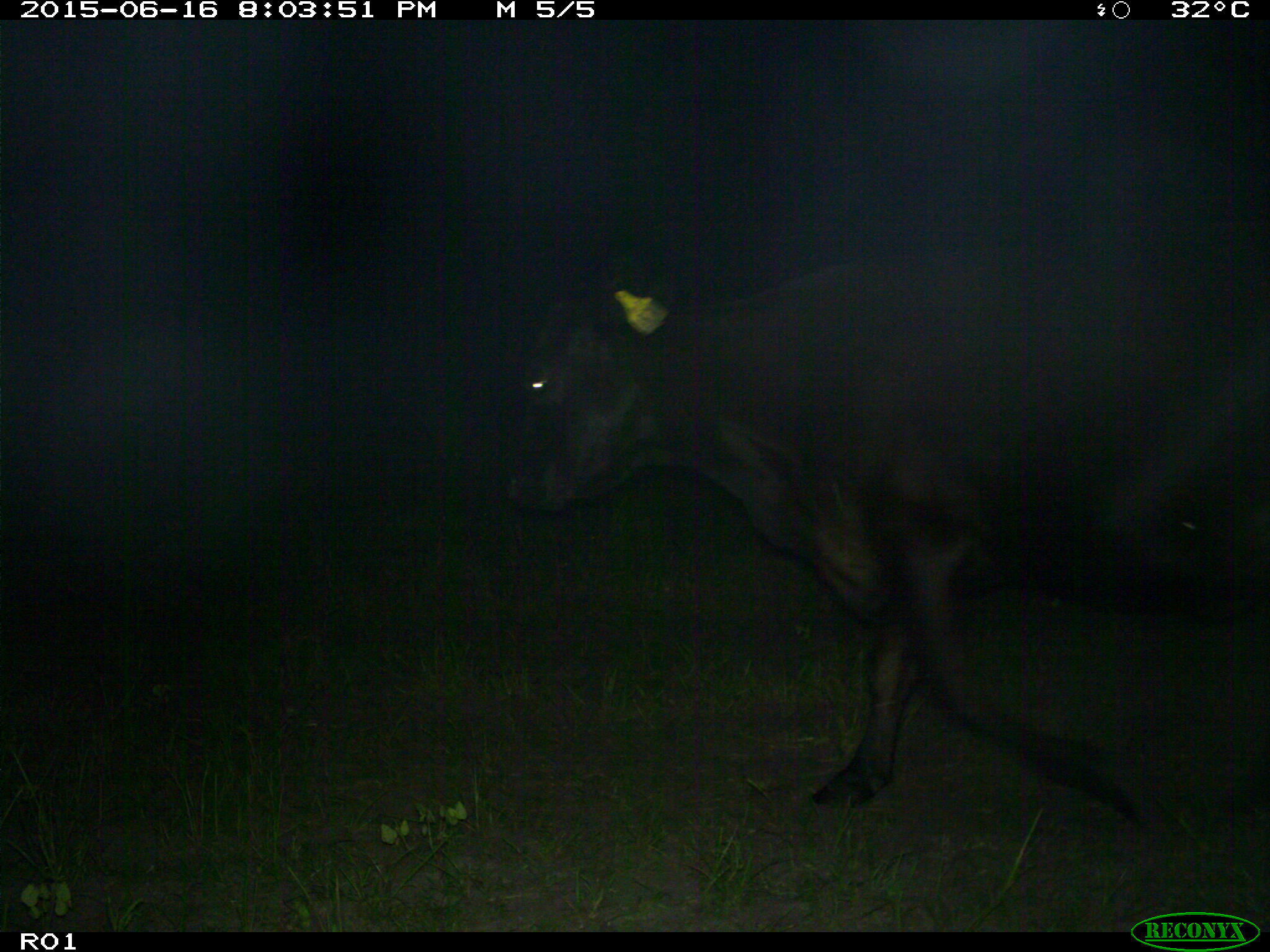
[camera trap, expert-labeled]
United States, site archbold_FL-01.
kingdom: Animalia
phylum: Chordata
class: Mammalia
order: Artiodactyla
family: Bovidae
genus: Bos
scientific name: Bos taurus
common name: domestic cow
Bos taurus (domestic cow).